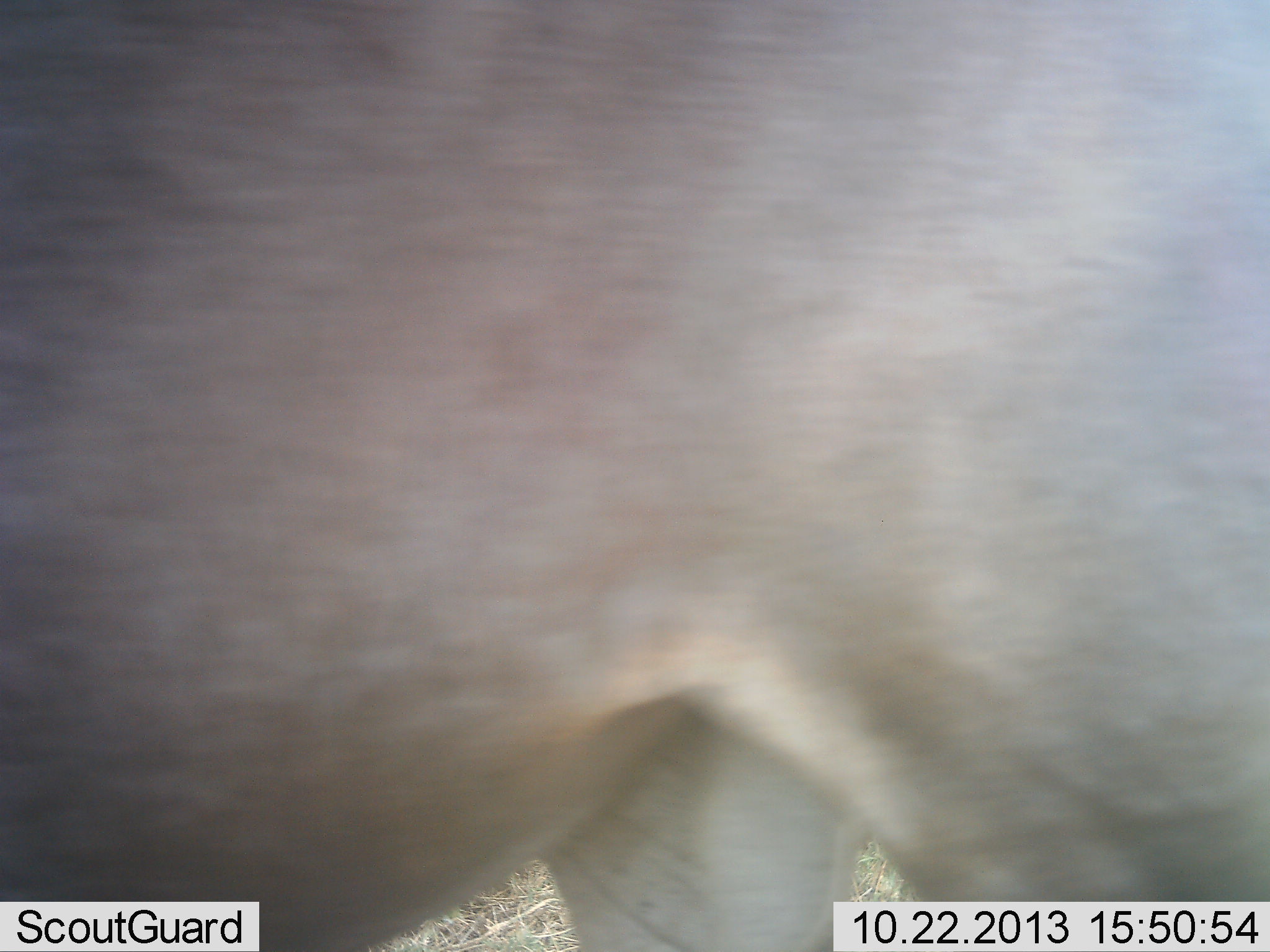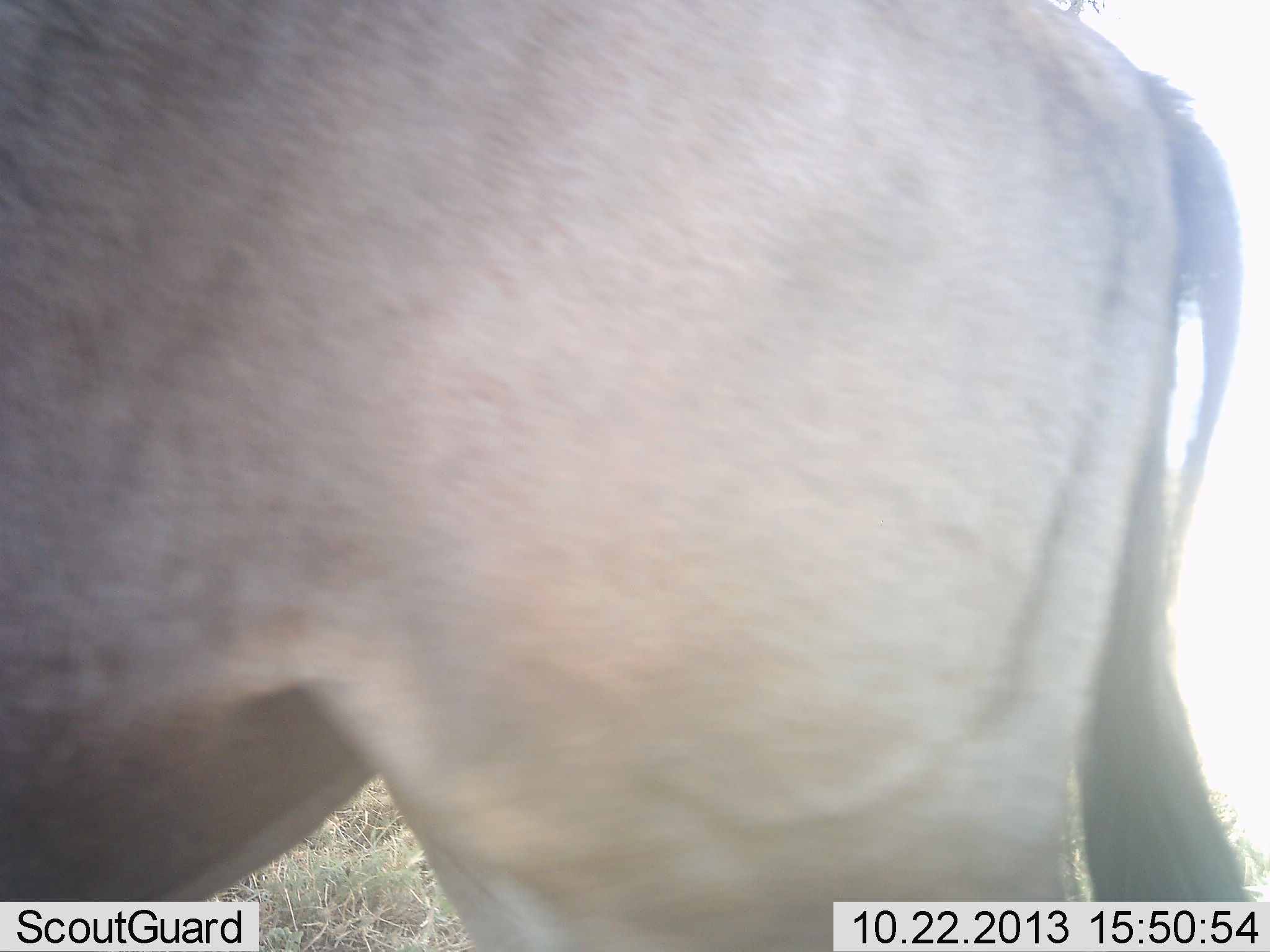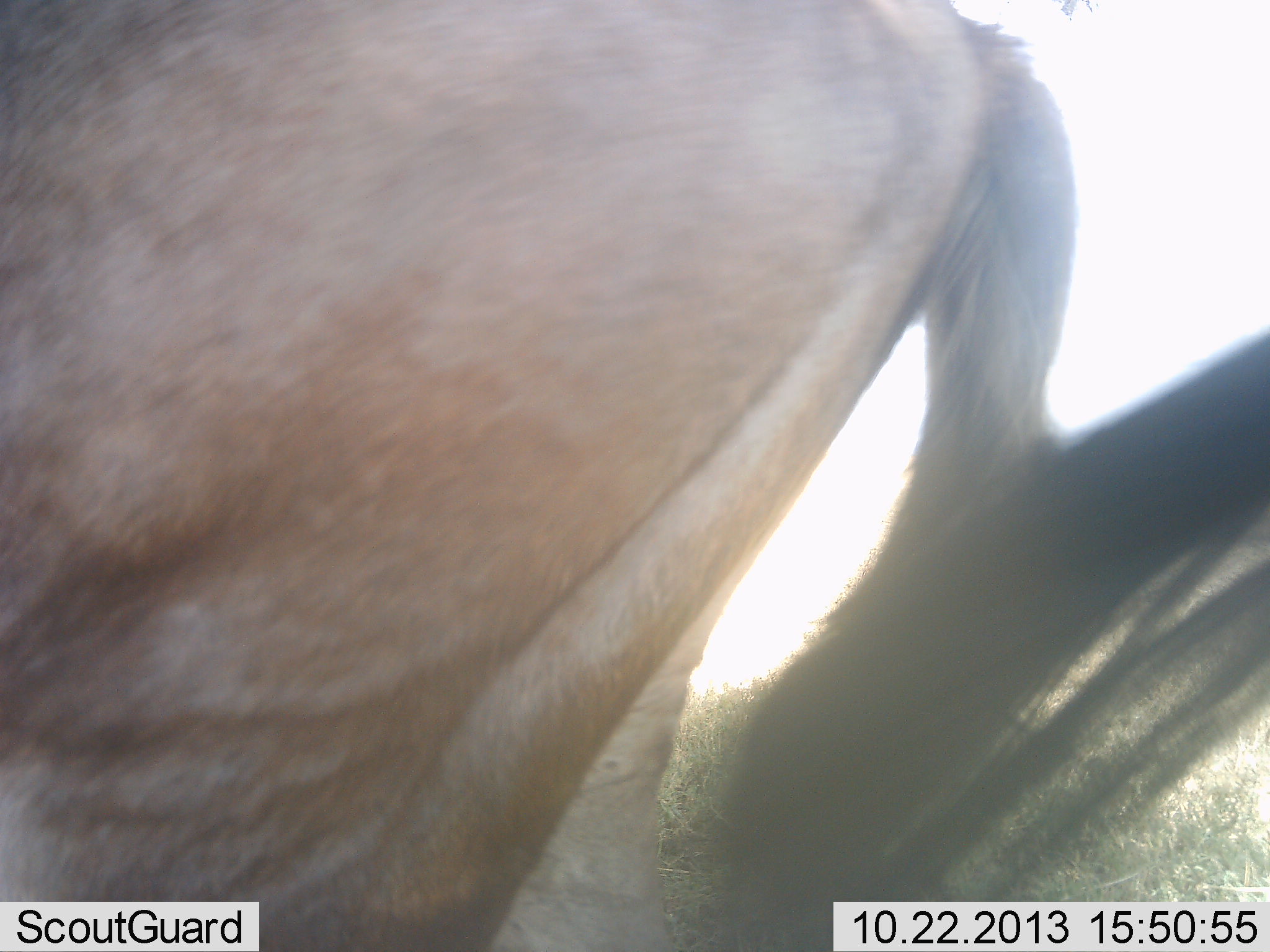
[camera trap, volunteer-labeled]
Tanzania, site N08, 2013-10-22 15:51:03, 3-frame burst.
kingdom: Animalia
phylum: Chordata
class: Mammalia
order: Artiodactyla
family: Bovidae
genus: Connochaetes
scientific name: Connochaetes taurinus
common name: blue wildebeest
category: wildebeest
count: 1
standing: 33%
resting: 0%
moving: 73%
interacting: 0%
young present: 0%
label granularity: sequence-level